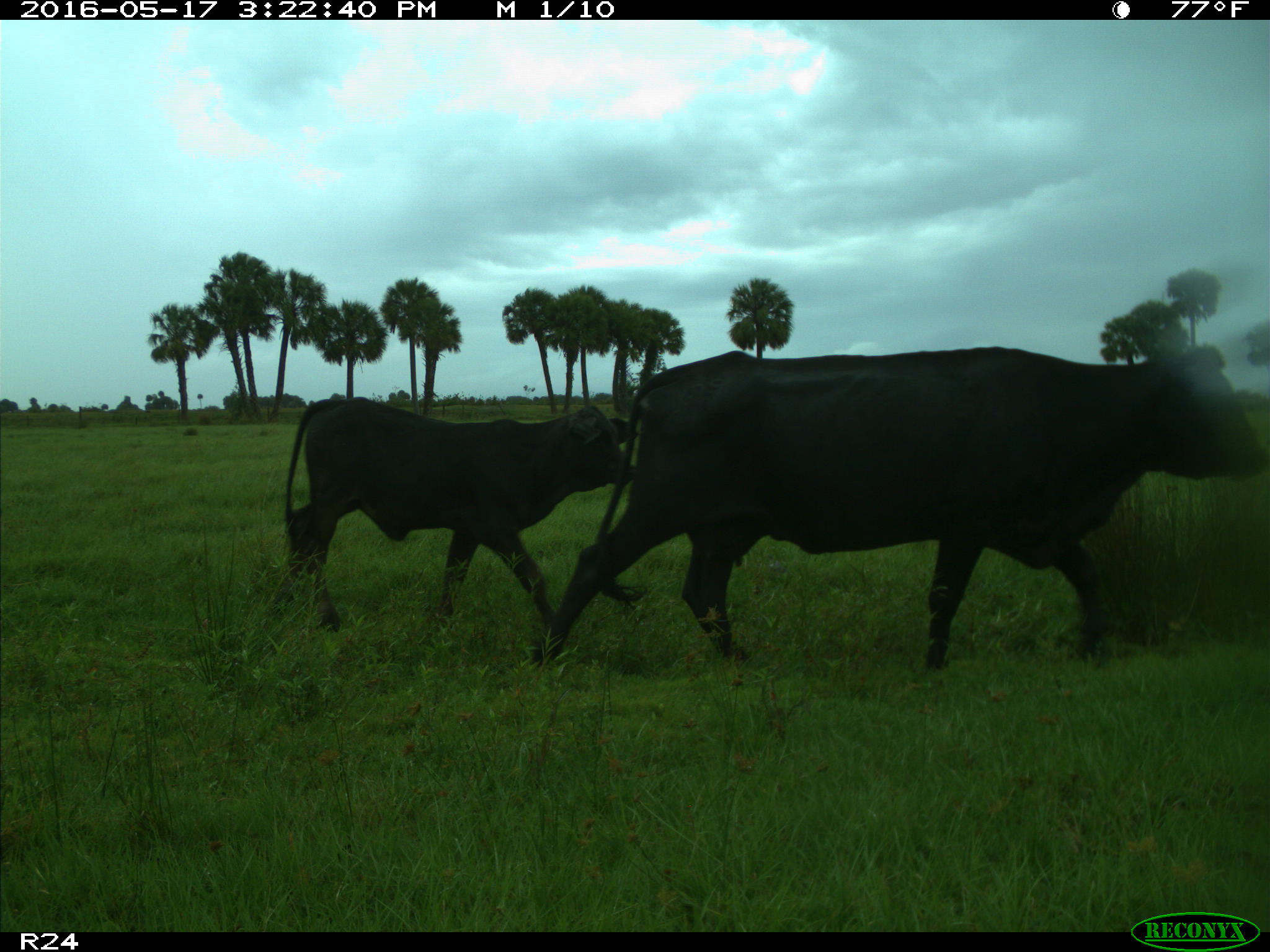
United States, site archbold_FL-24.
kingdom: Animalia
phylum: Chordata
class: Mammalia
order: Artiodactyla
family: Bovidae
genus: Bos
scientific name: Bos taurus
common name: domestic cow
Bos taurus (domestic cow).